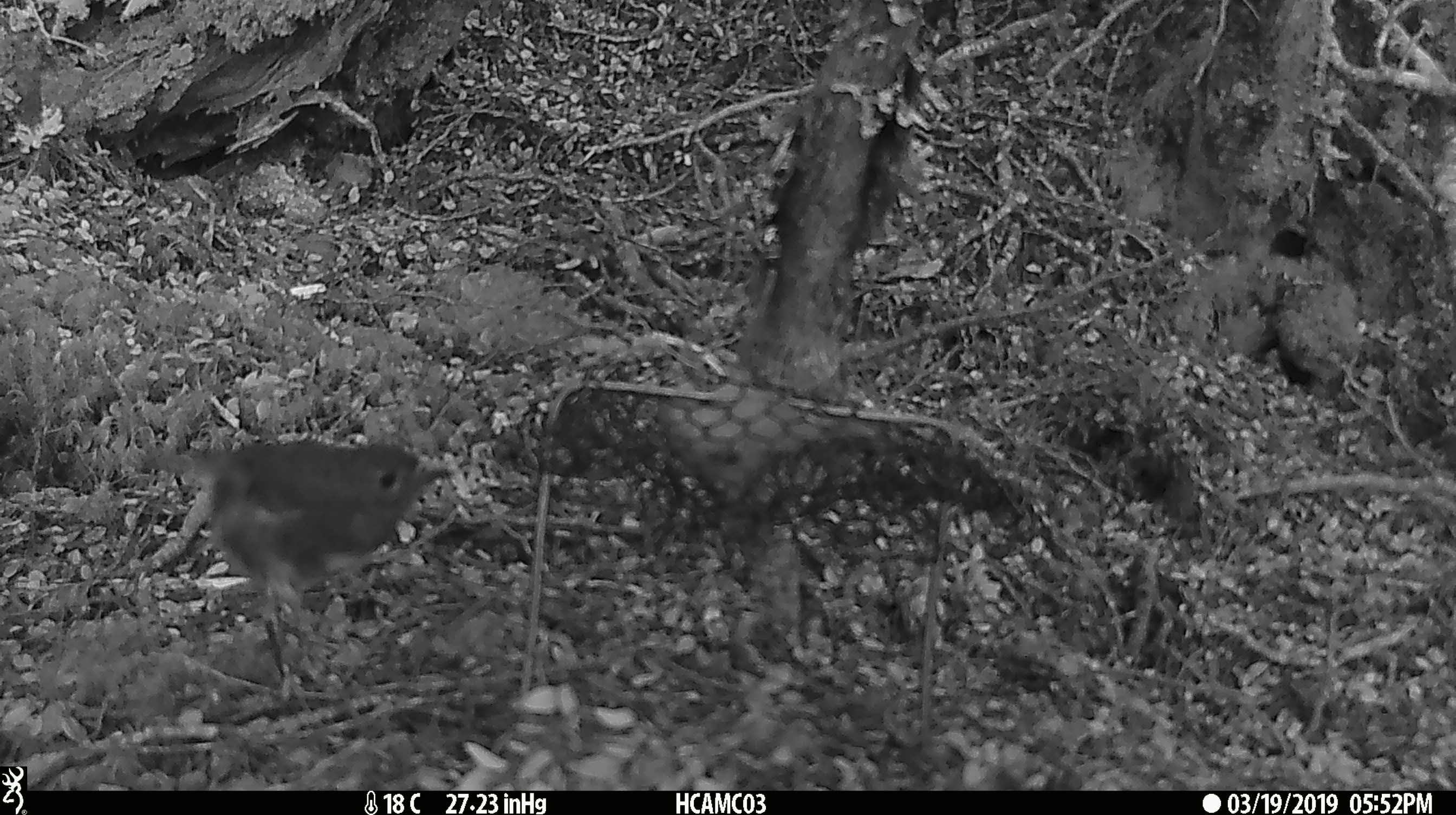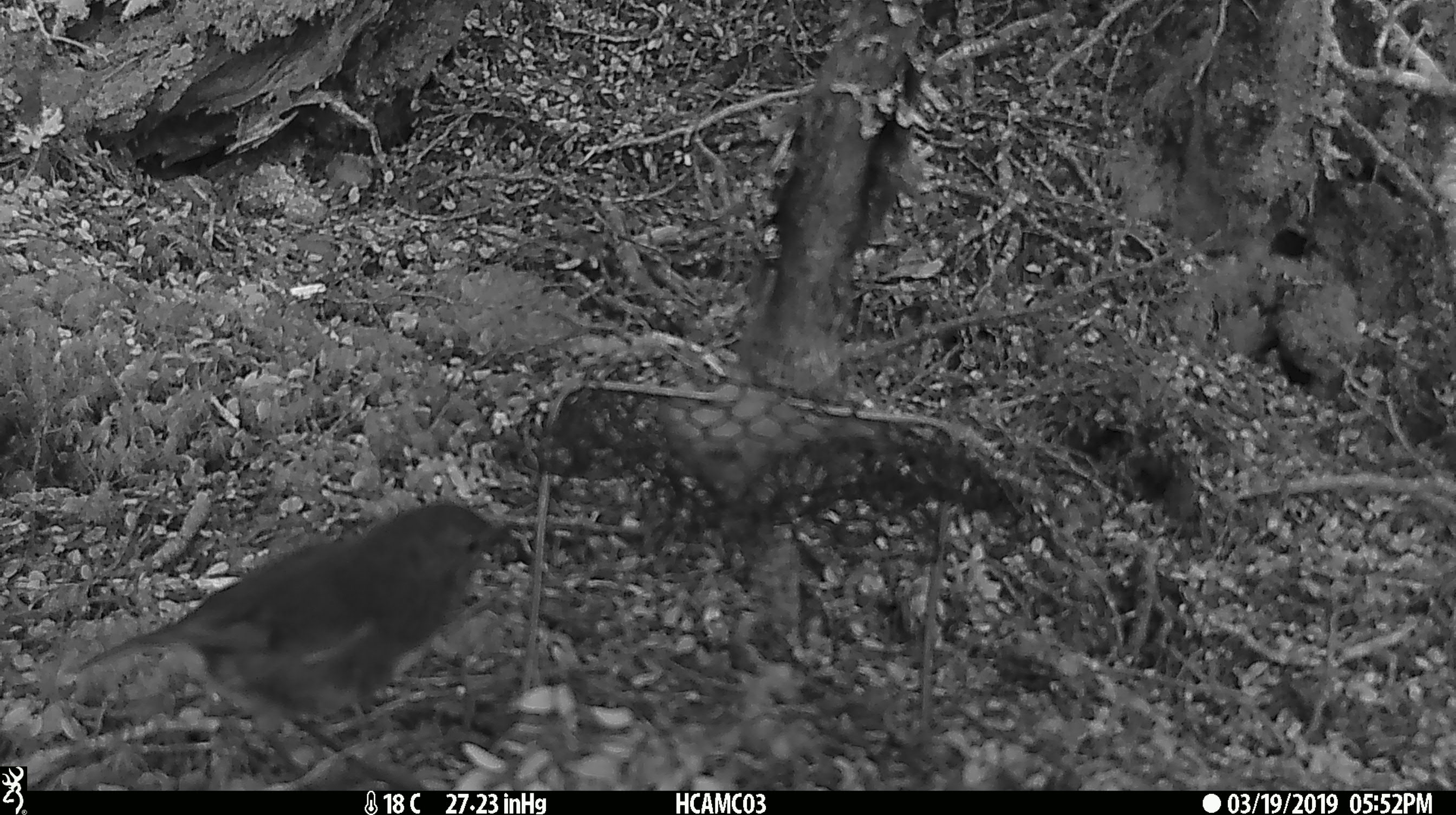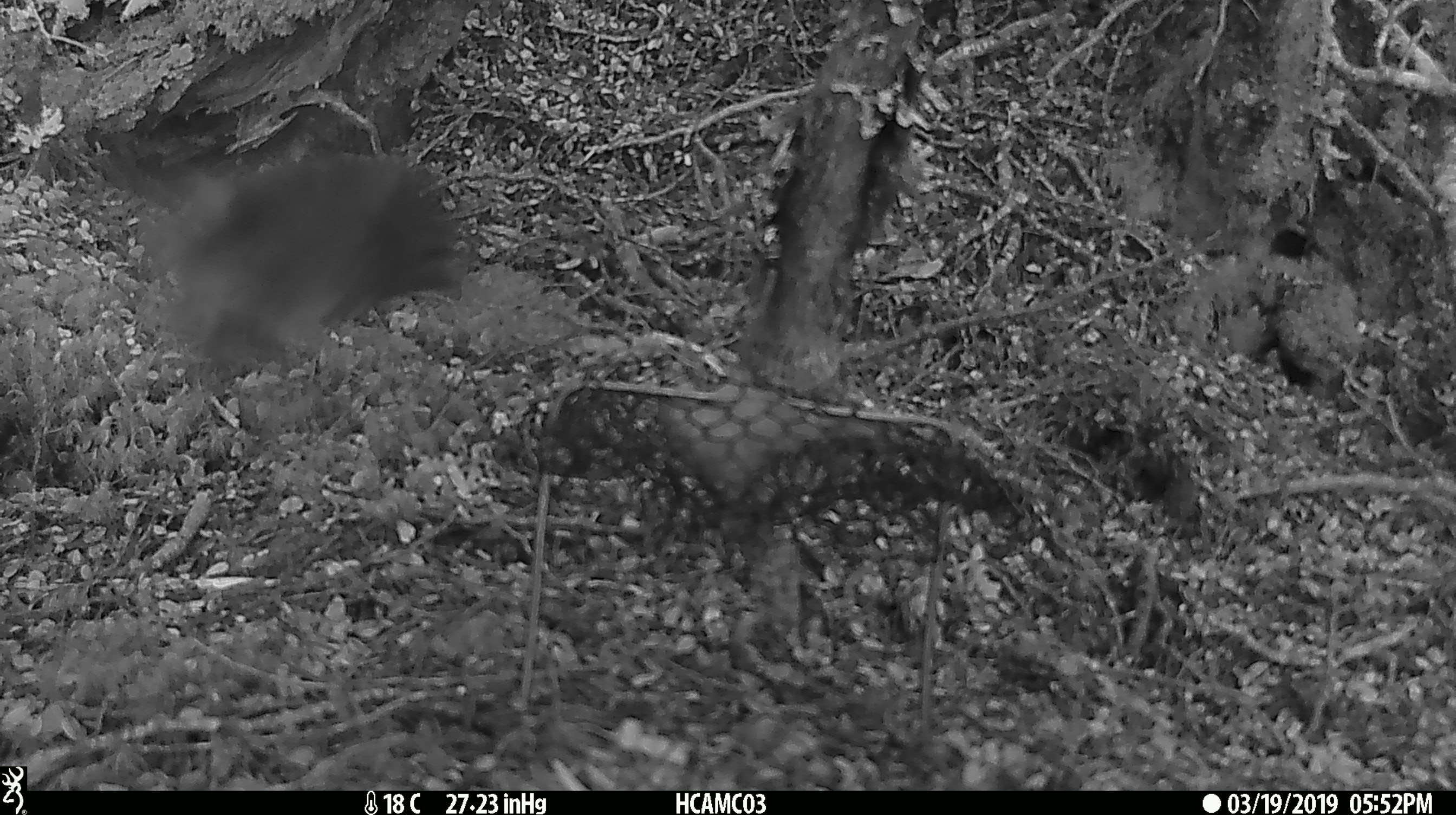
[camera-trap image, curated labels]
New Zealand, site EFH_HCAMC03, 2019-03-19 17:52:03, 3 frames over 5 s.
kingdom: Animalia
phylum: Chordata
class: Aves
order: Passeriformes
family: Petroicidae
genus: Petroica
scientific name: Petroica australis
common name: new zealand robin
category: robin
Robin (new zealand robin) (Petroica australis).